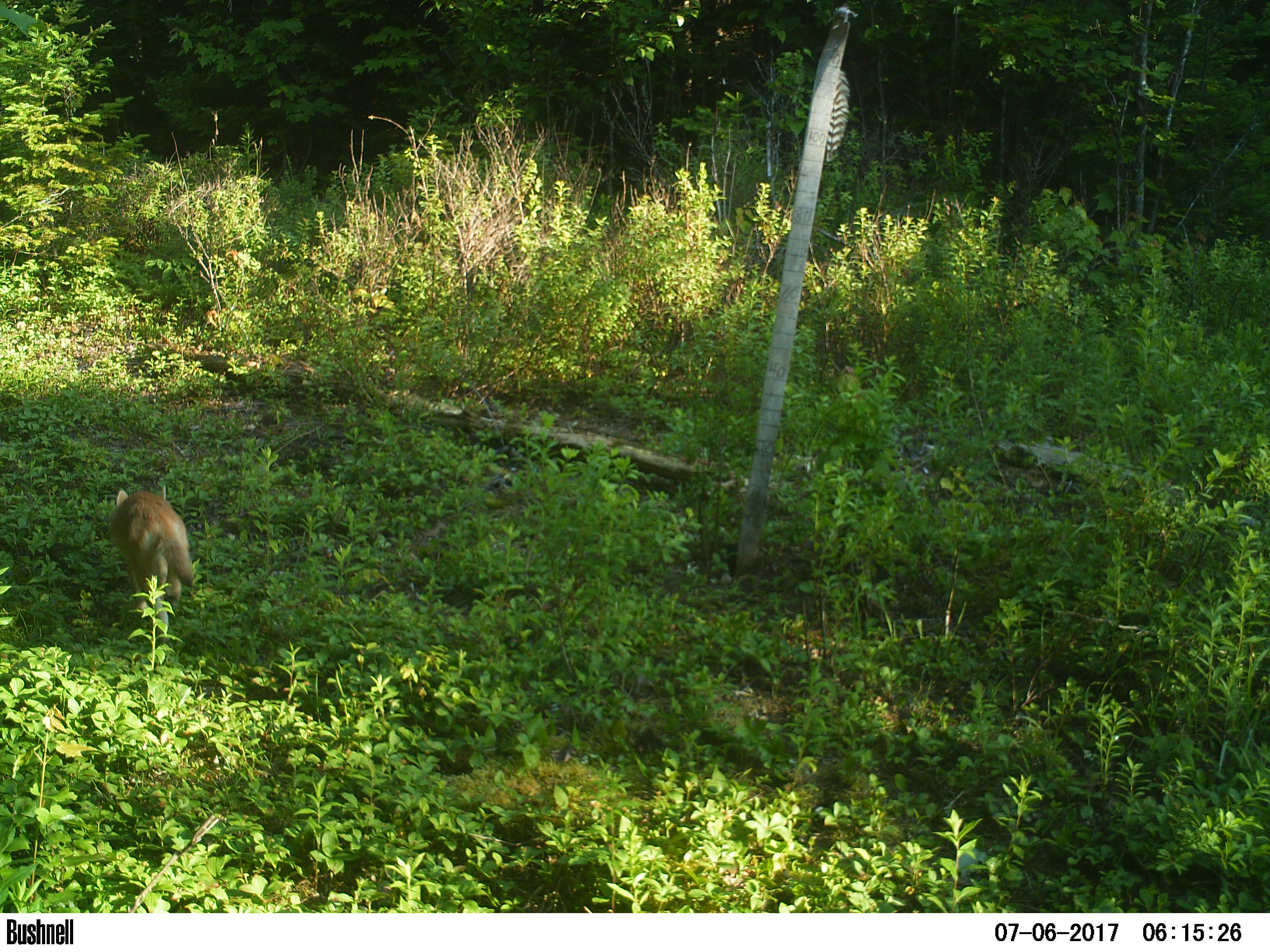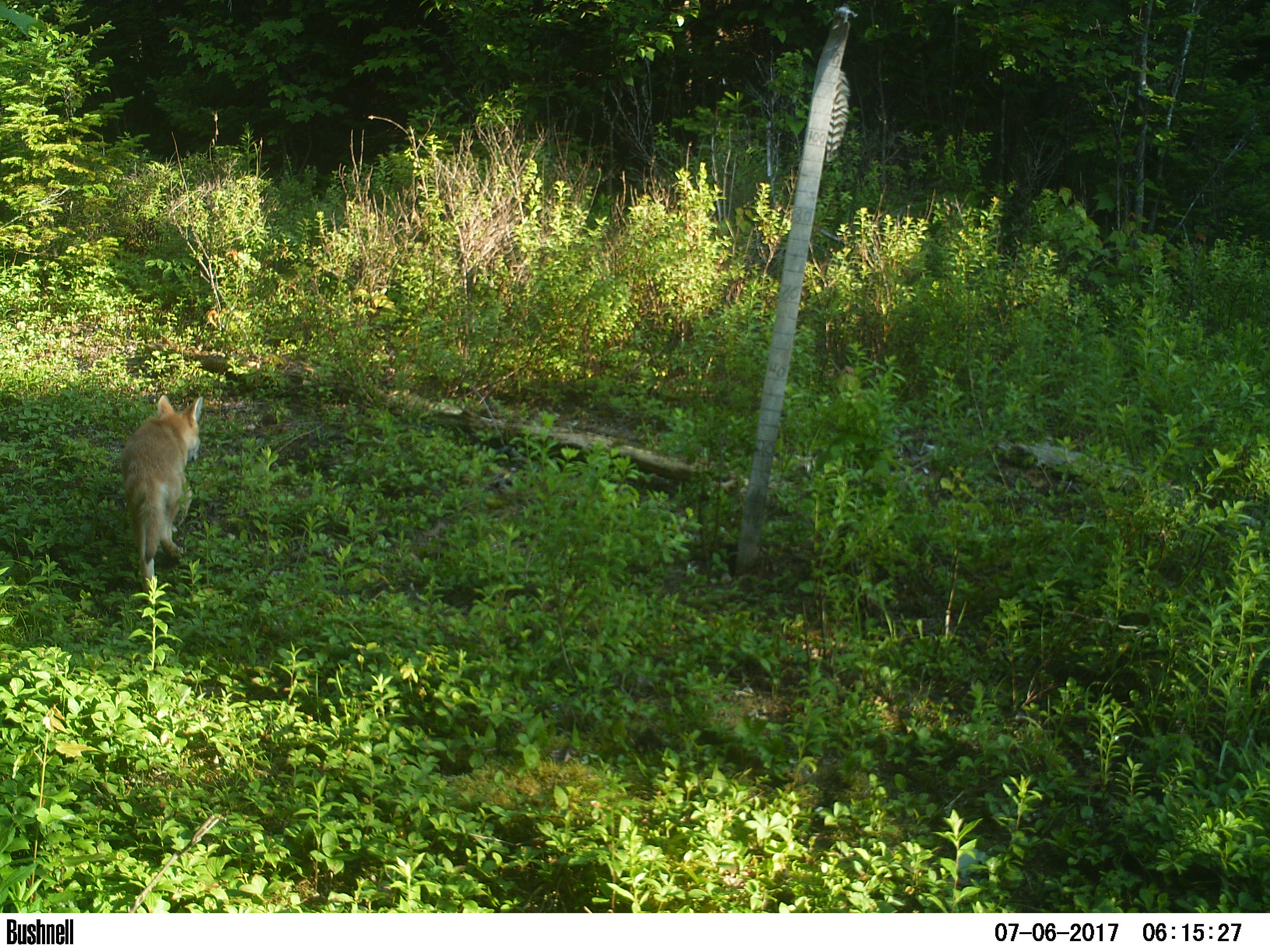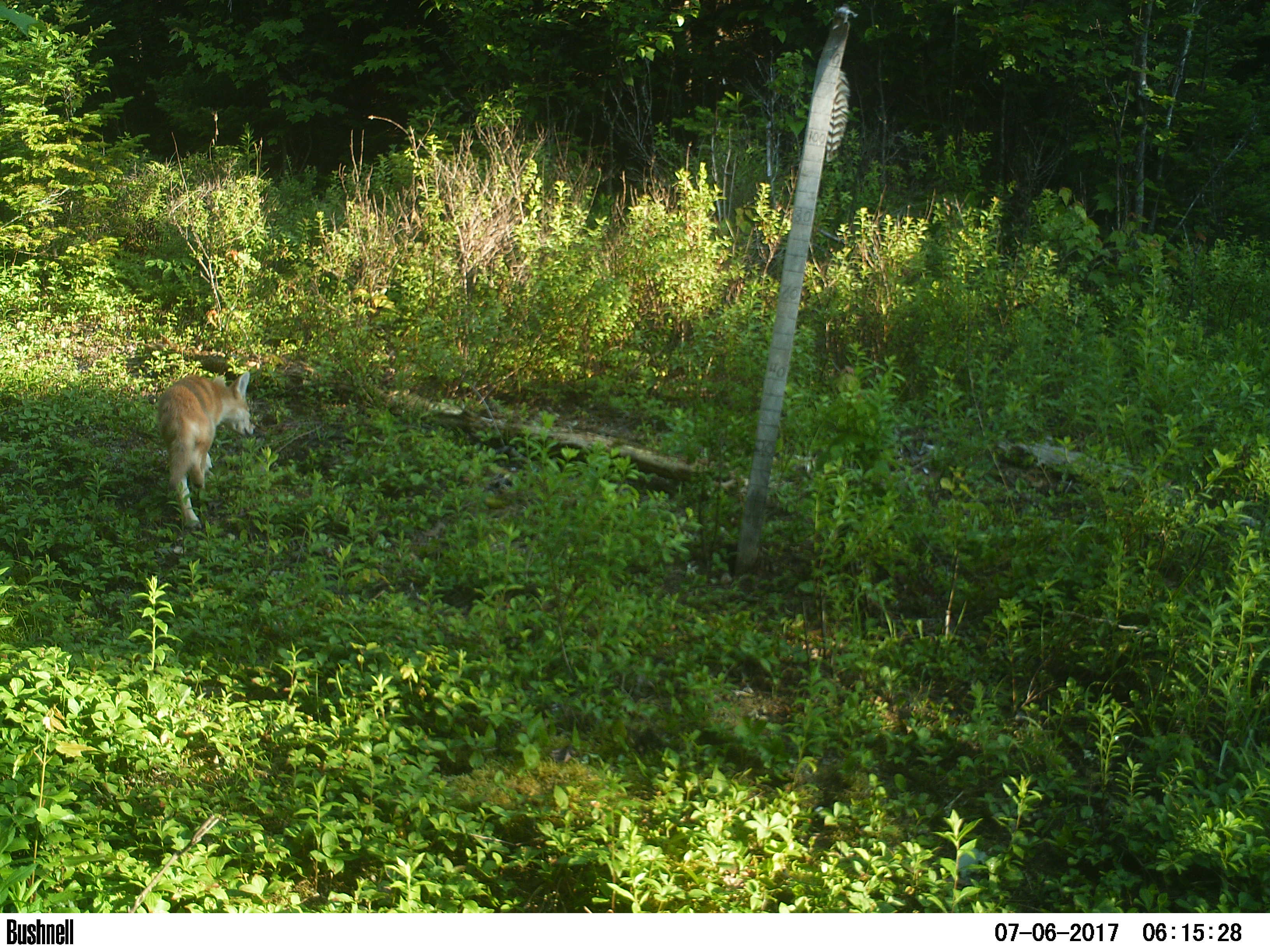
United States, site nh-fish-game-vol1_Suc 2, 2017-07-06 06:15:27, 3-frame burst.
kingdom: Animalia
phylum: Chordata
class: Mammalia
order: Carnivora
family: Canidae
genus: Canis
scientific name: Canis latrans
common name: coyote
Coyote (Canis latrans).